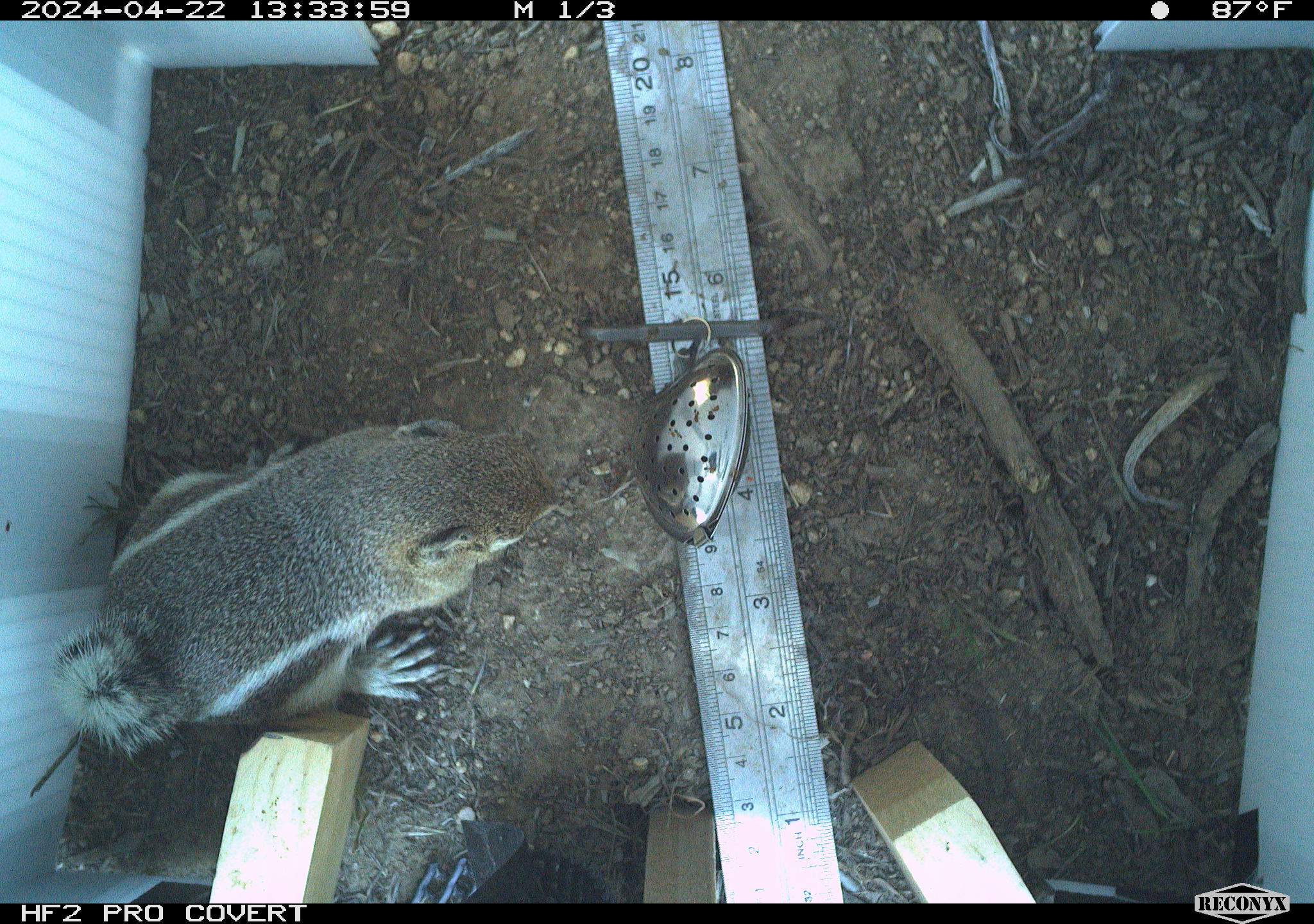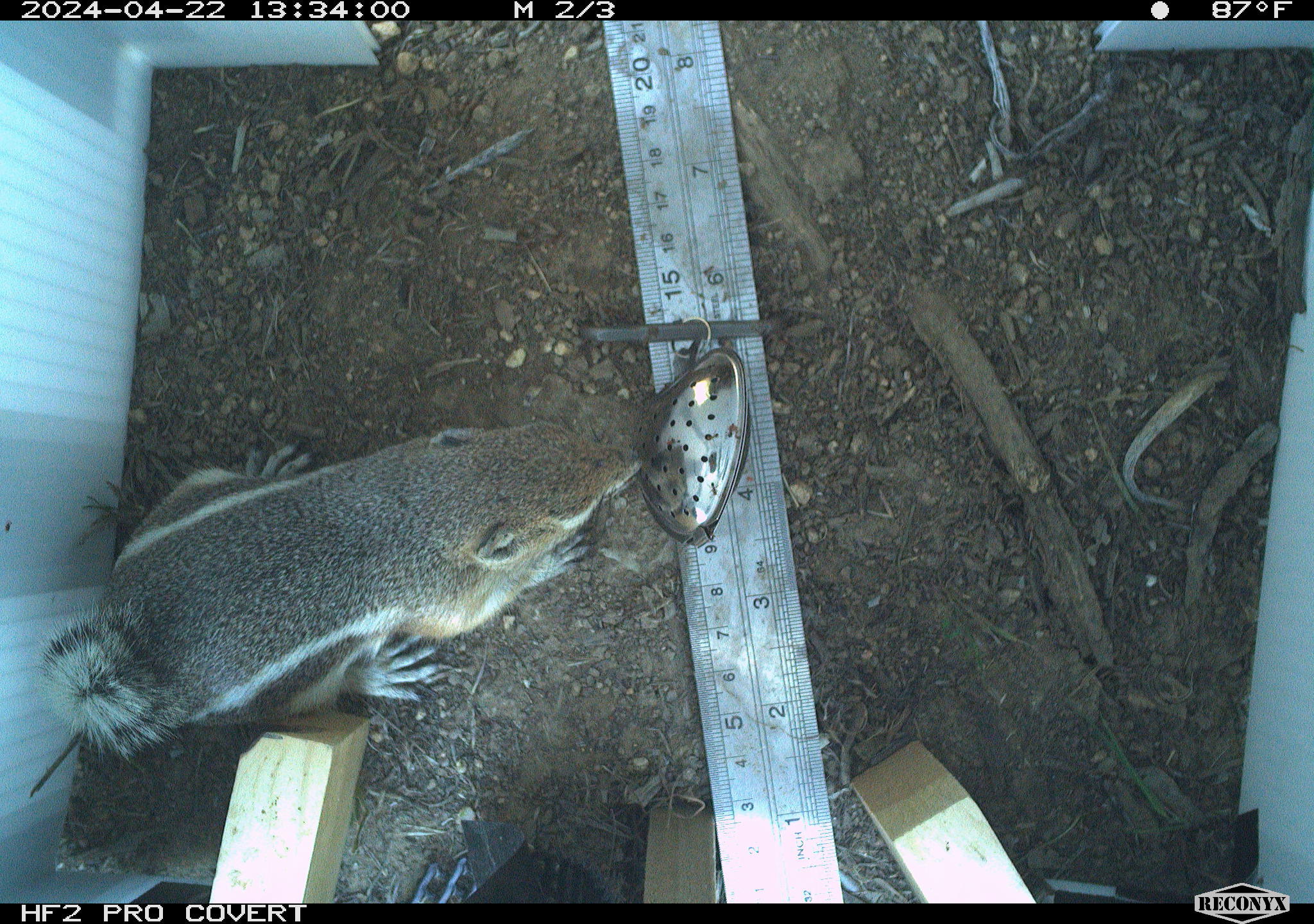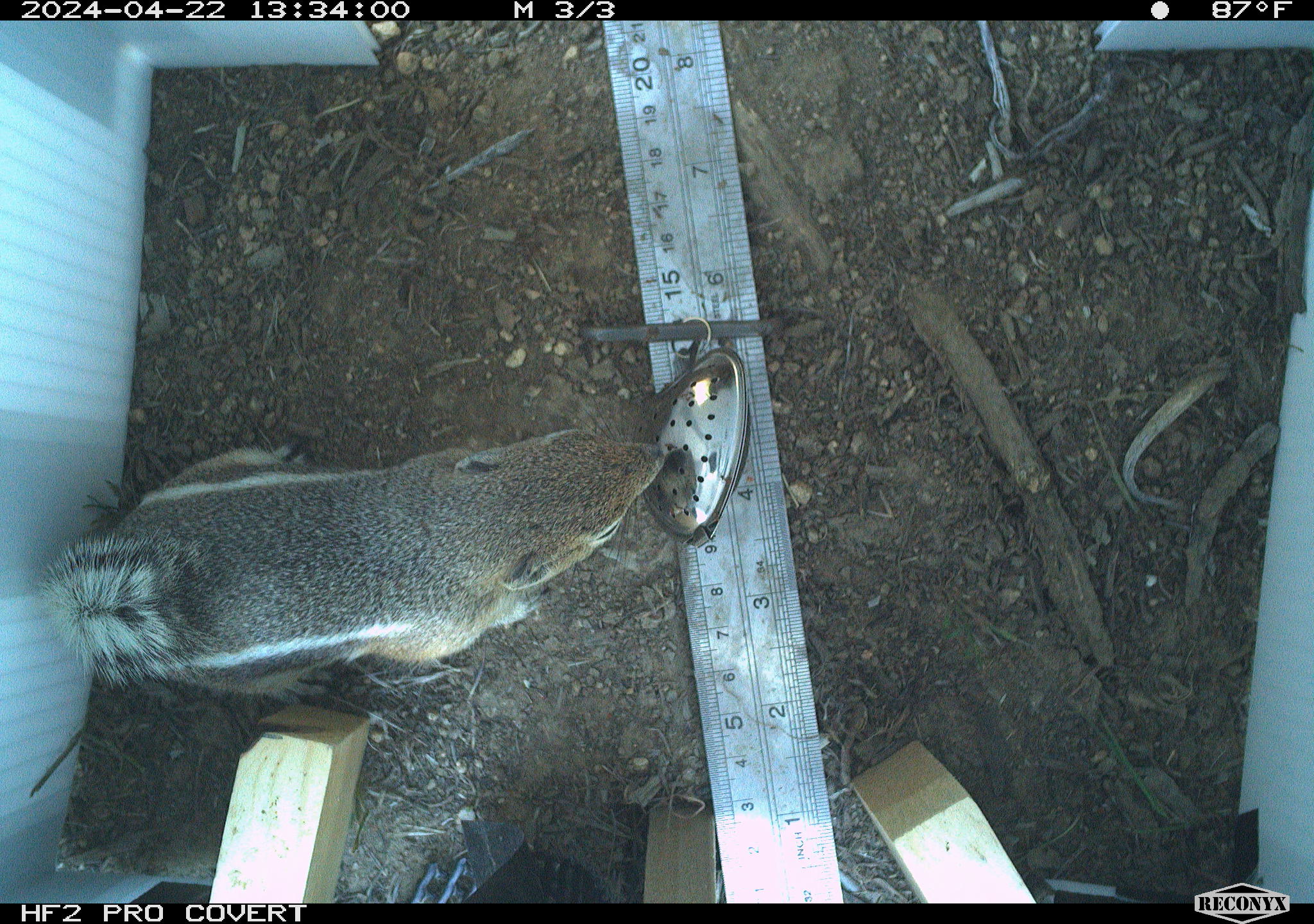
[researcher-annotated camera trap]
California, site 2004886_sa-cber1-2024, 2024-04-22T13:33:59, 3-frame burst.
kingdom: Animalia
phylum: Chordata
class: Mammalia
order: Rodentia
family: Sciuridae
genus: Ammospermophilus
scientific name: Ammospermophilus leucurus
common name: white-tailed antelope squirrel